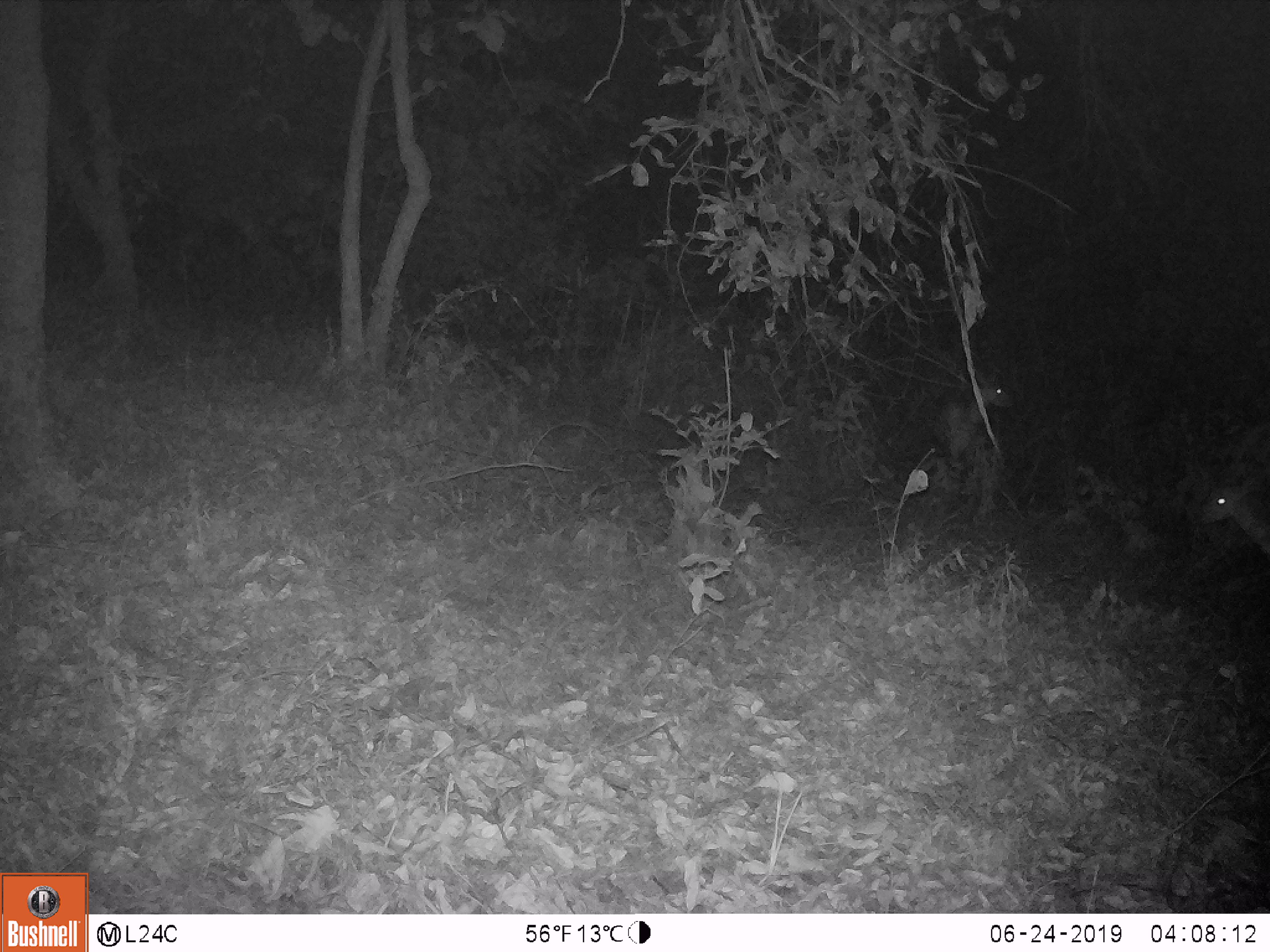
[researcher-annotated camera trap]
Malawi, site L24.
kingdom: Animalia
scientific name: Animalia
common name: other animal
Other animal (Animalia), count 2.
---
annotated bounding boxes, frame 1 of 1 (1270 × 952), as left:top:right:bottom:
other animal: 936:366:1029:458; 1191:463:1269:572